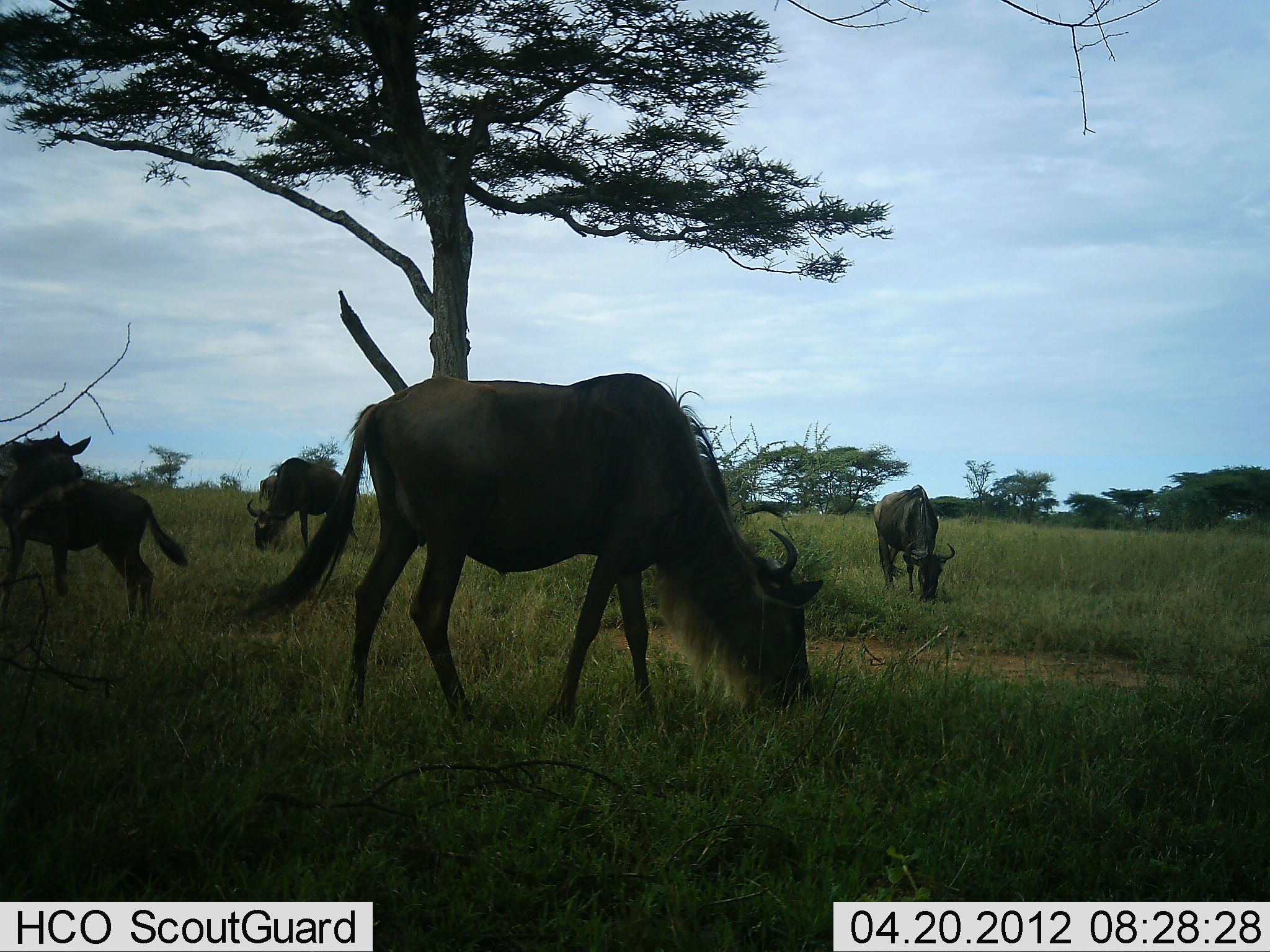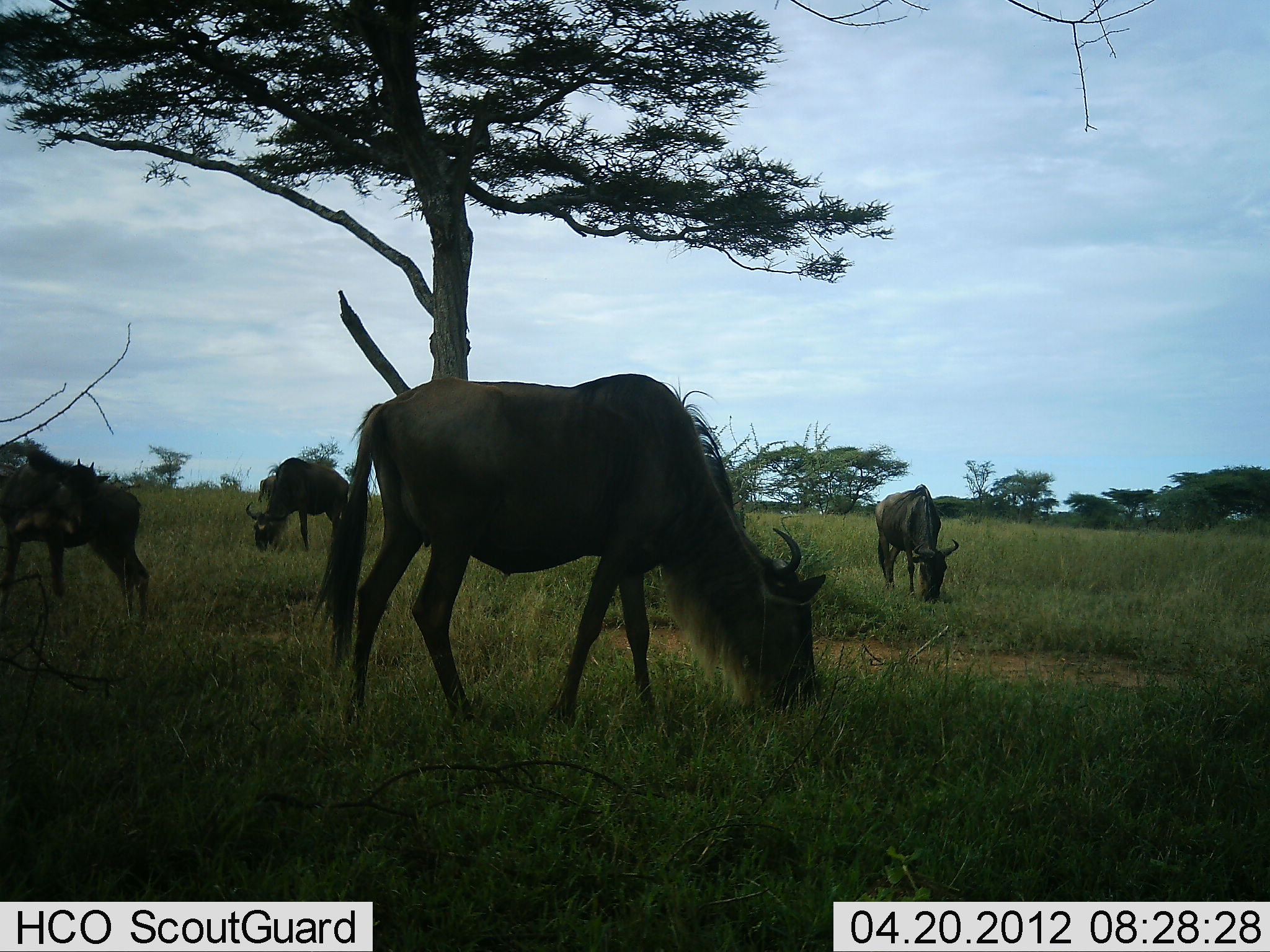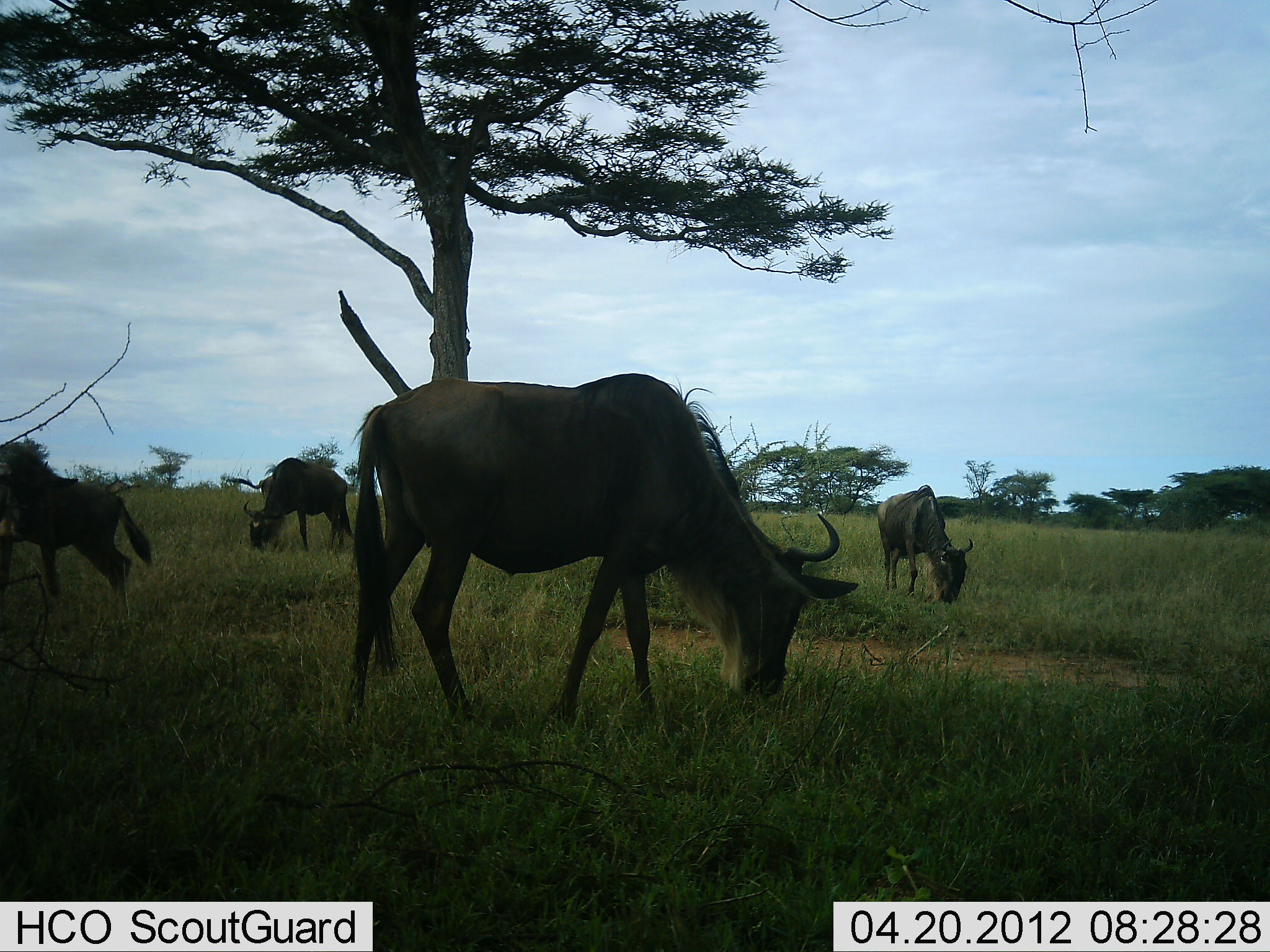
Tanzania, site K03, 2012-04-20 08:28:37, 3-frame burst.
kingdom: Animalia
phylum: Chordata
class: Mammalia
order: Artiodactyla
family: Bovidae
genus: Connochaetes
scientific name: Connochaetes taurinus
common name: blue wildebeest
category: wildebeest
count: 5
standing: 25%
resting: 0%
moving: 10%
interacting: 0%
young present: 10%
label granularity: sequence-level